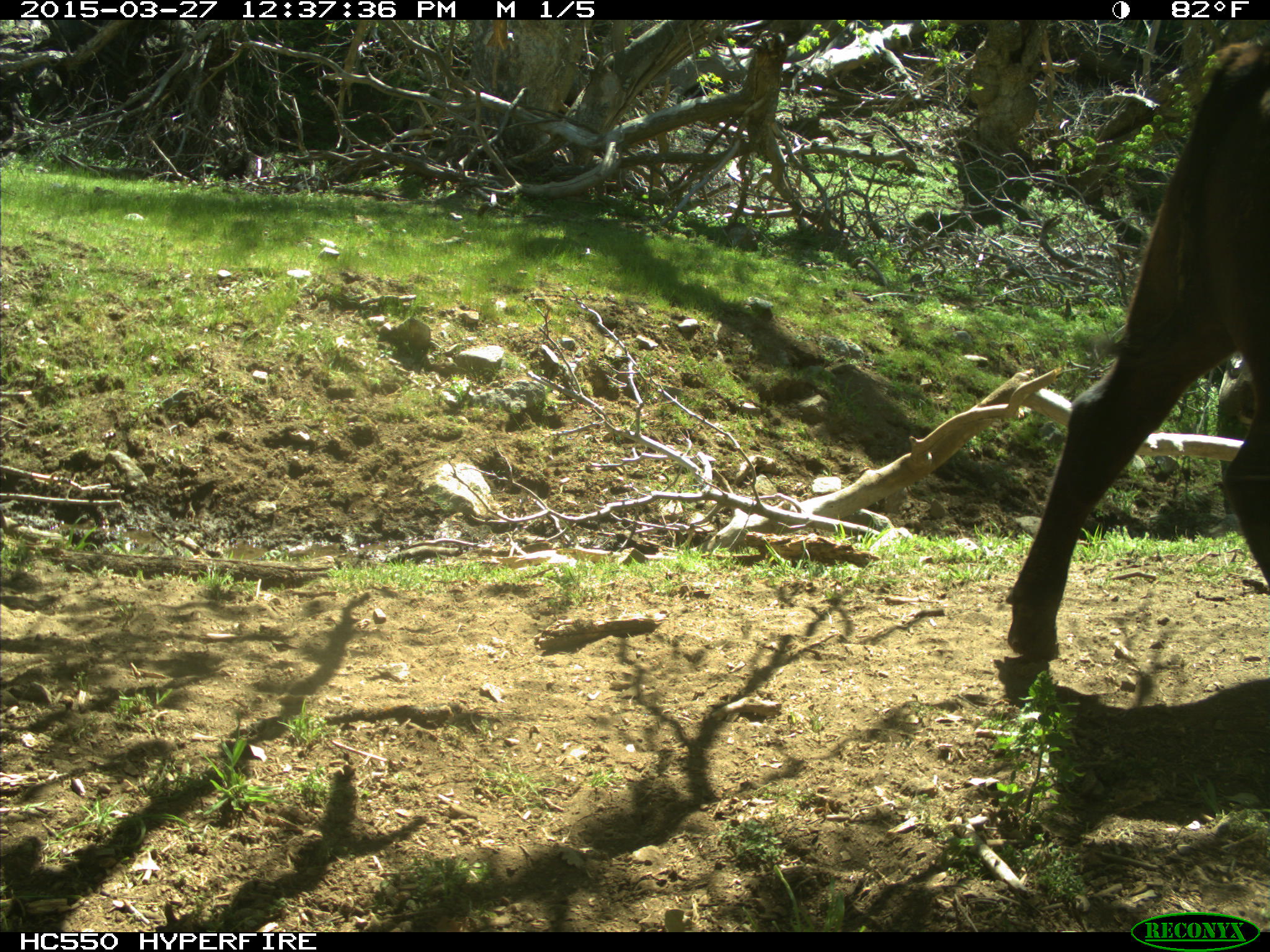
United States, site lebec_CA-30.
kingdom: Animalia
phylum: Chordata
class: Mammalia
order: Artiodactyla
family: Bovidae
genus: Bos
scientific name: Bos taurus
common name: domestic cow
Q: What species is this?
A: Bos taurus (domestic cow).